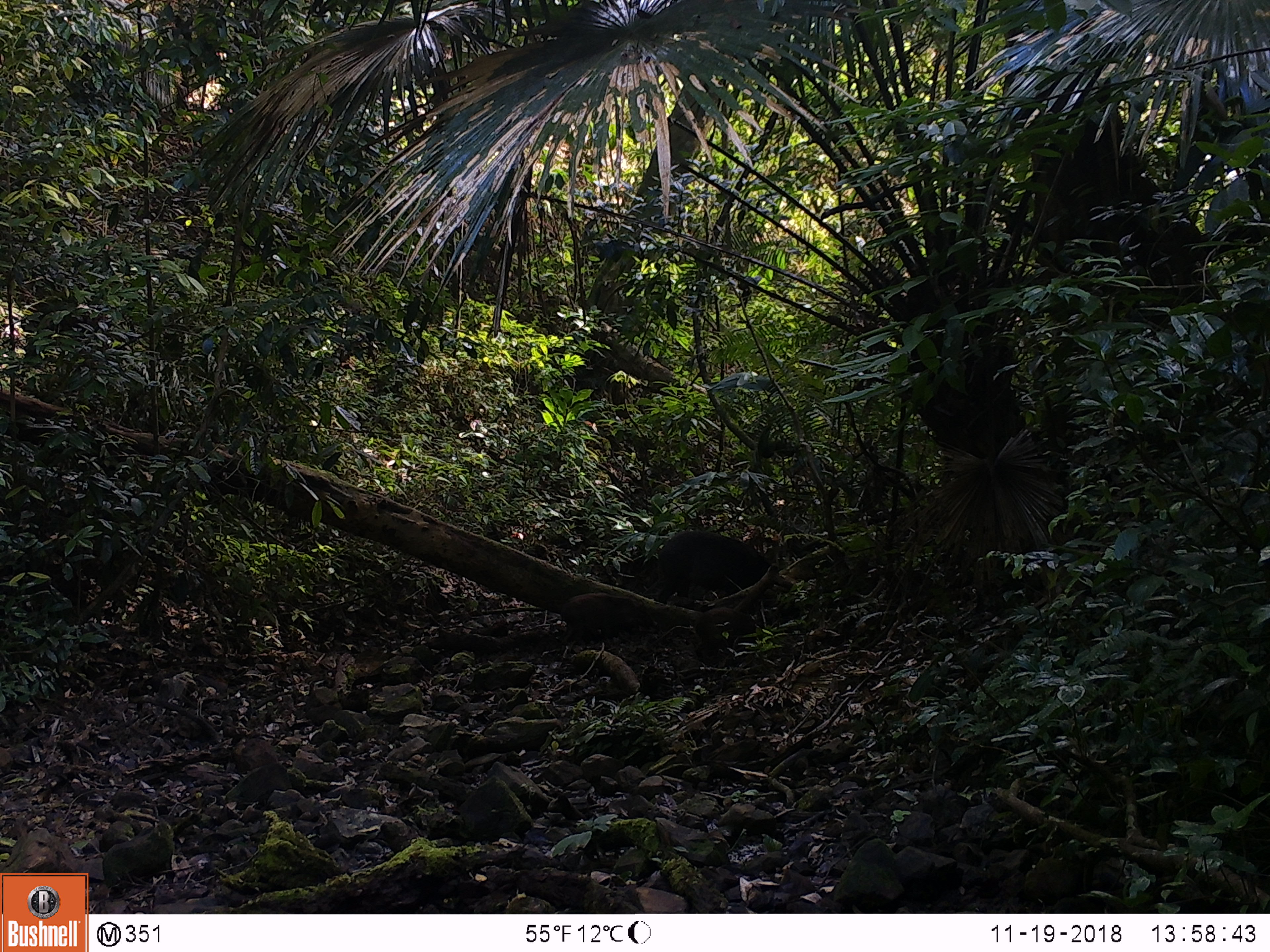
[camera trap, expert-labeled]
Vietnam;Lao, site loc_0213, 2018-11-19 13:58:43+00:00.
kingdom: Animalia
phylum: Chordata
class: Mammalia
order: Artiodactyla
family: Suidae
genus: Sus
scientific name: Sus scrofa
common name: eurasian wild pig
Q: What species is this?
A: Eurasian wild pig (Sus scrofa).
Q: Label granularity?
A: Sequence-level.